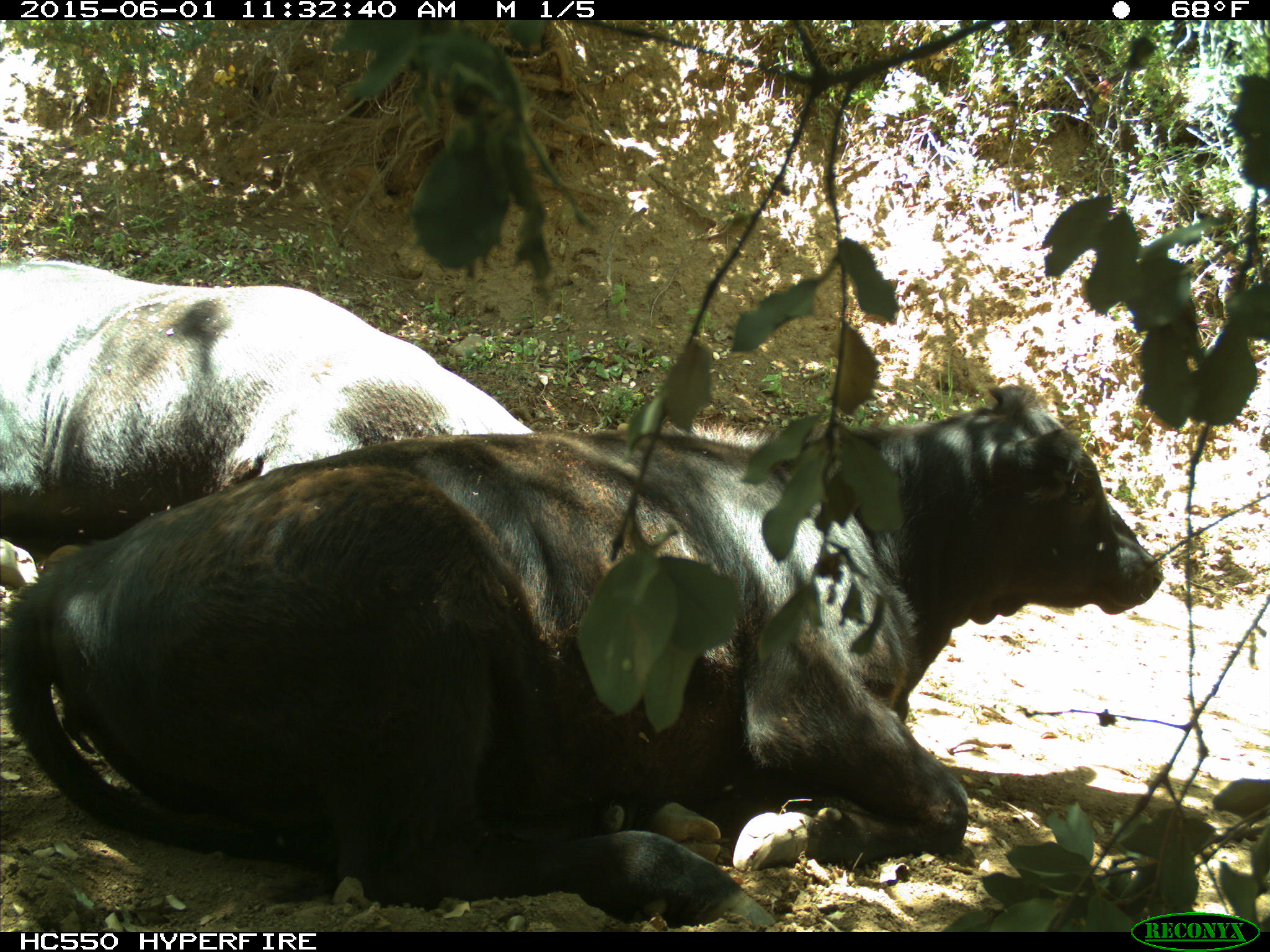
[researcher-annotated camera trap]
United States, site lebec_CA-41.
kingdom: Animalia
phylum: Chordata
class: Mammalia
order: Artiodactyla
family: Bovidae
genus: Bos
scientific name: Bos taurus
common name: domestic cow